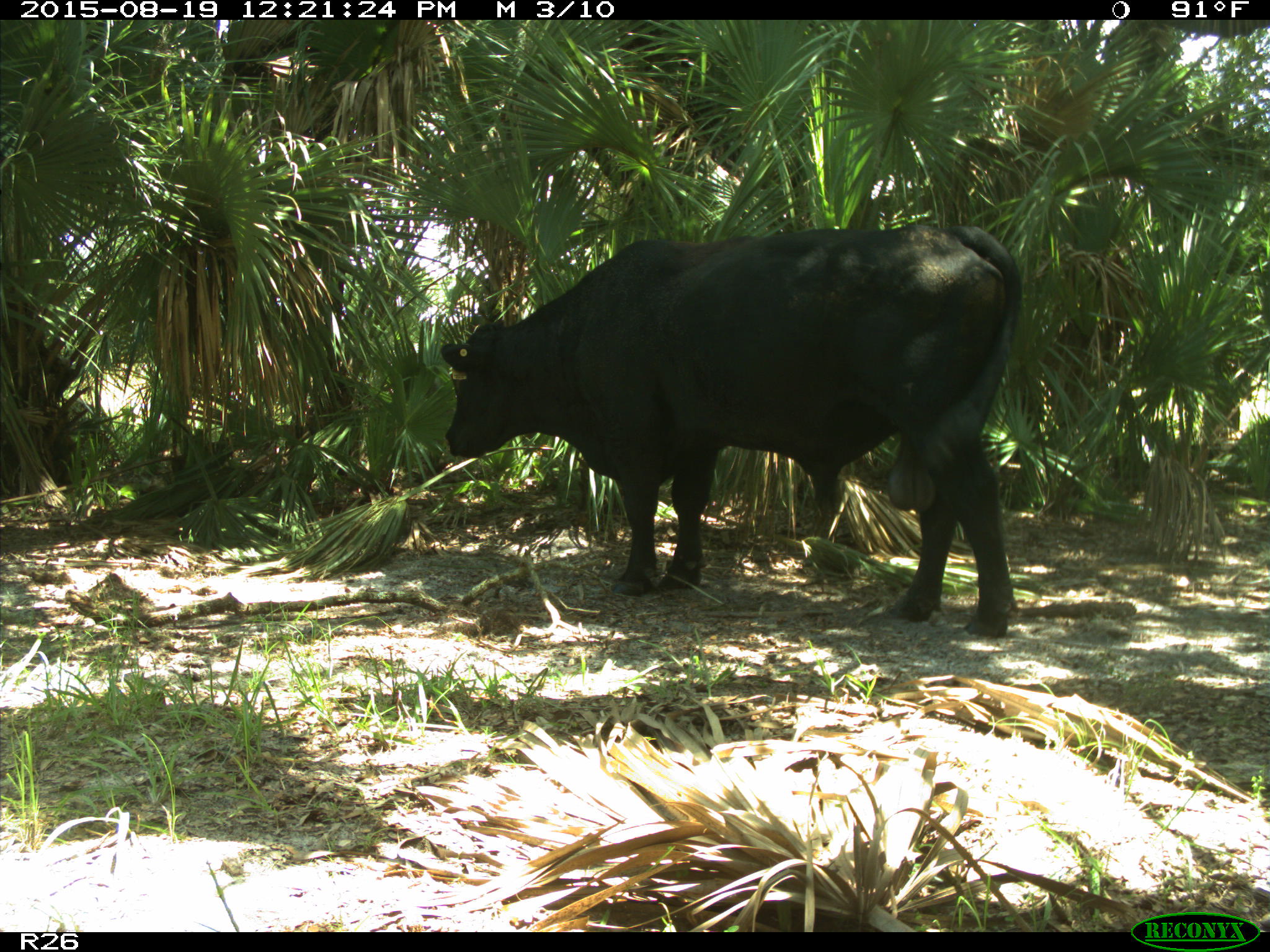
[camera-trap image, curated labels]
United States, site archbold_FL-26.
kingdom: Animalia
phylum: Chordata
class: Mammalia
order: Artiodactyla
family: Bovidae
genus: Bos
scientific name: Bos taurus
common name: domestic cow